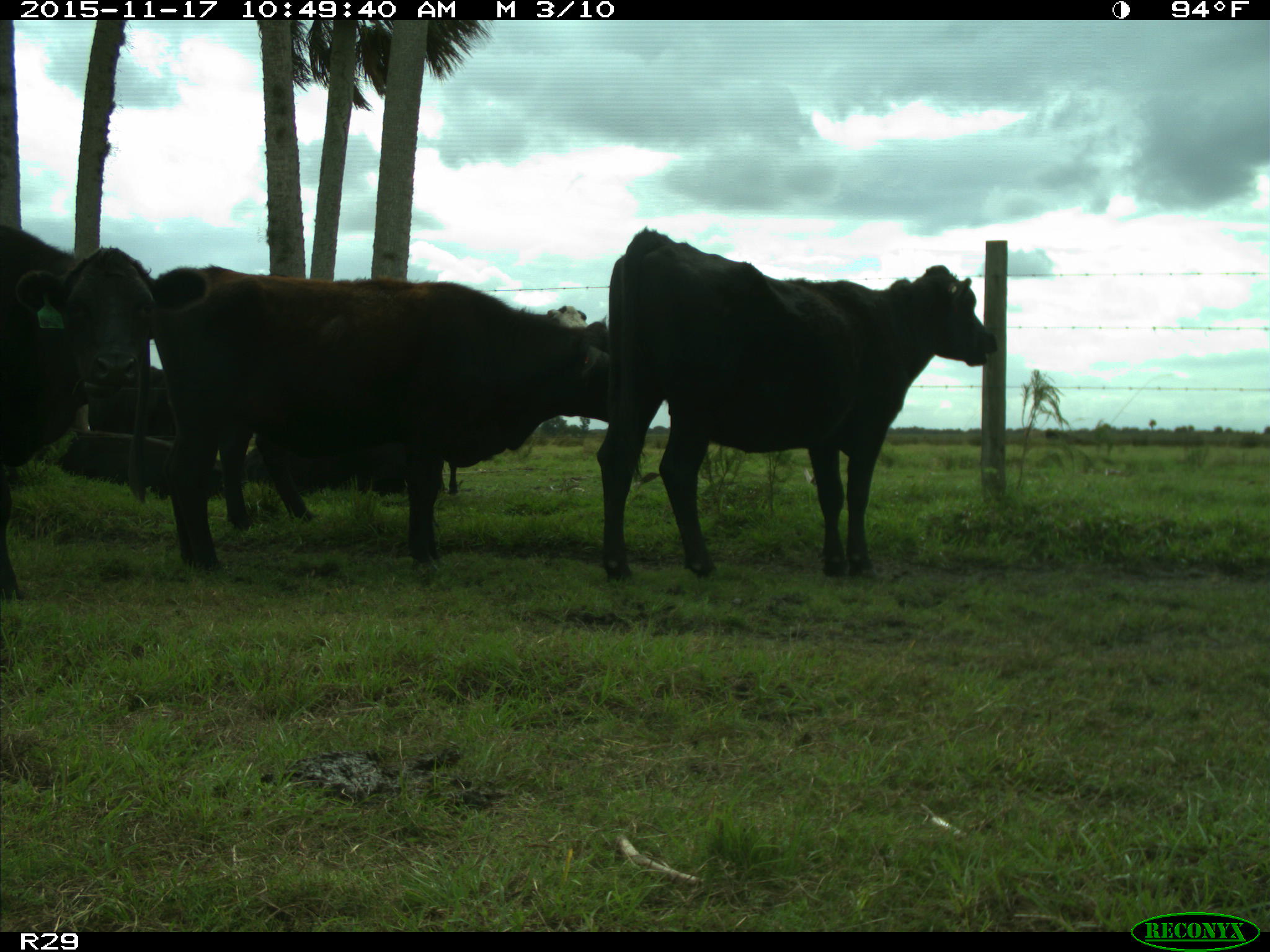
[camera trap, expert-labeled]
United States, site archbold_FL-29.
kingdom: Animalia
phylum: Chordata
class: Mammalia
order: Artiodactyla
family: Bovidae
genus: Bos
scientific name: Bos taurus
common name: domestic cow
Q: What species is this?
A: Bos taurus (domestic cow).